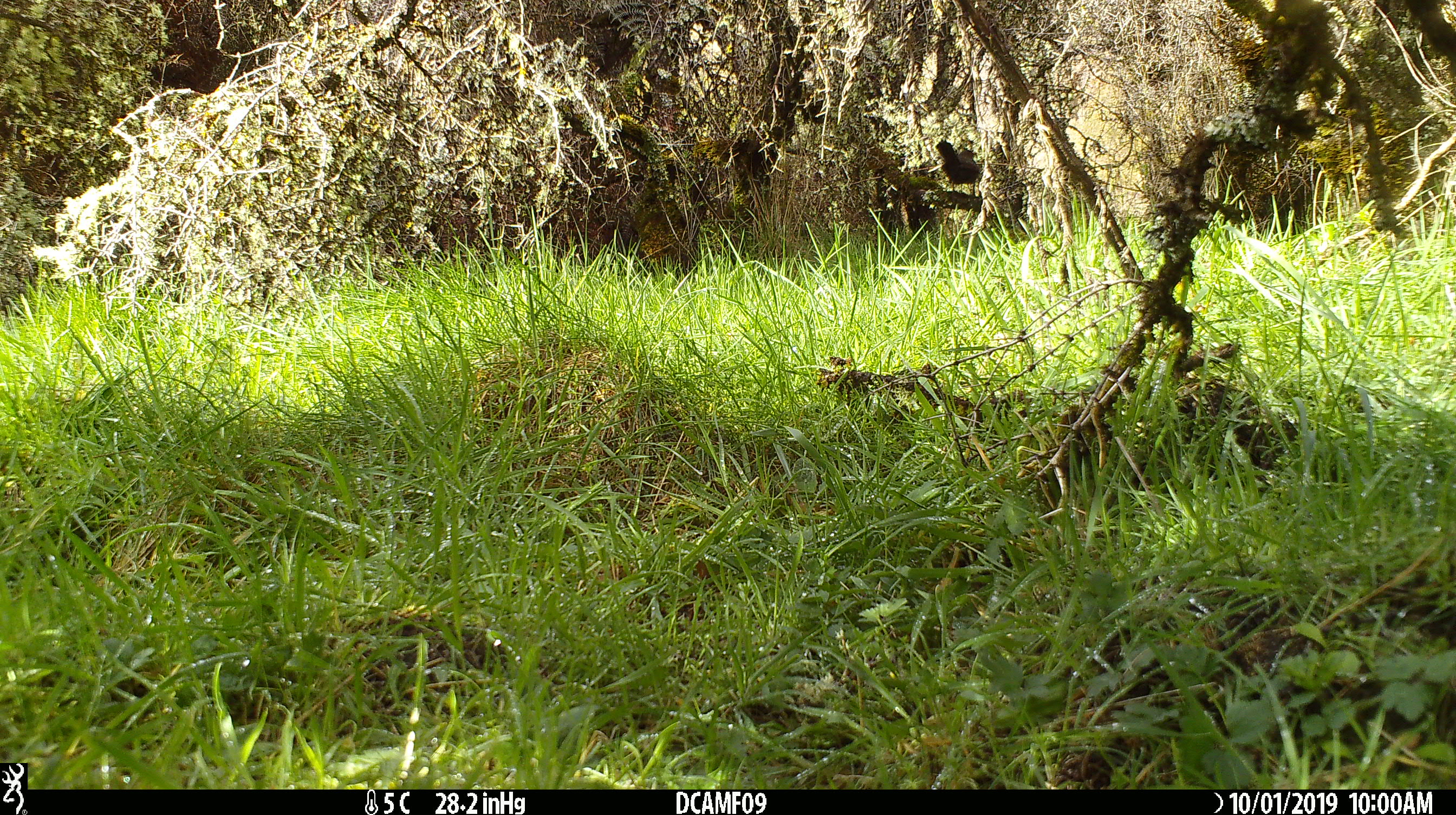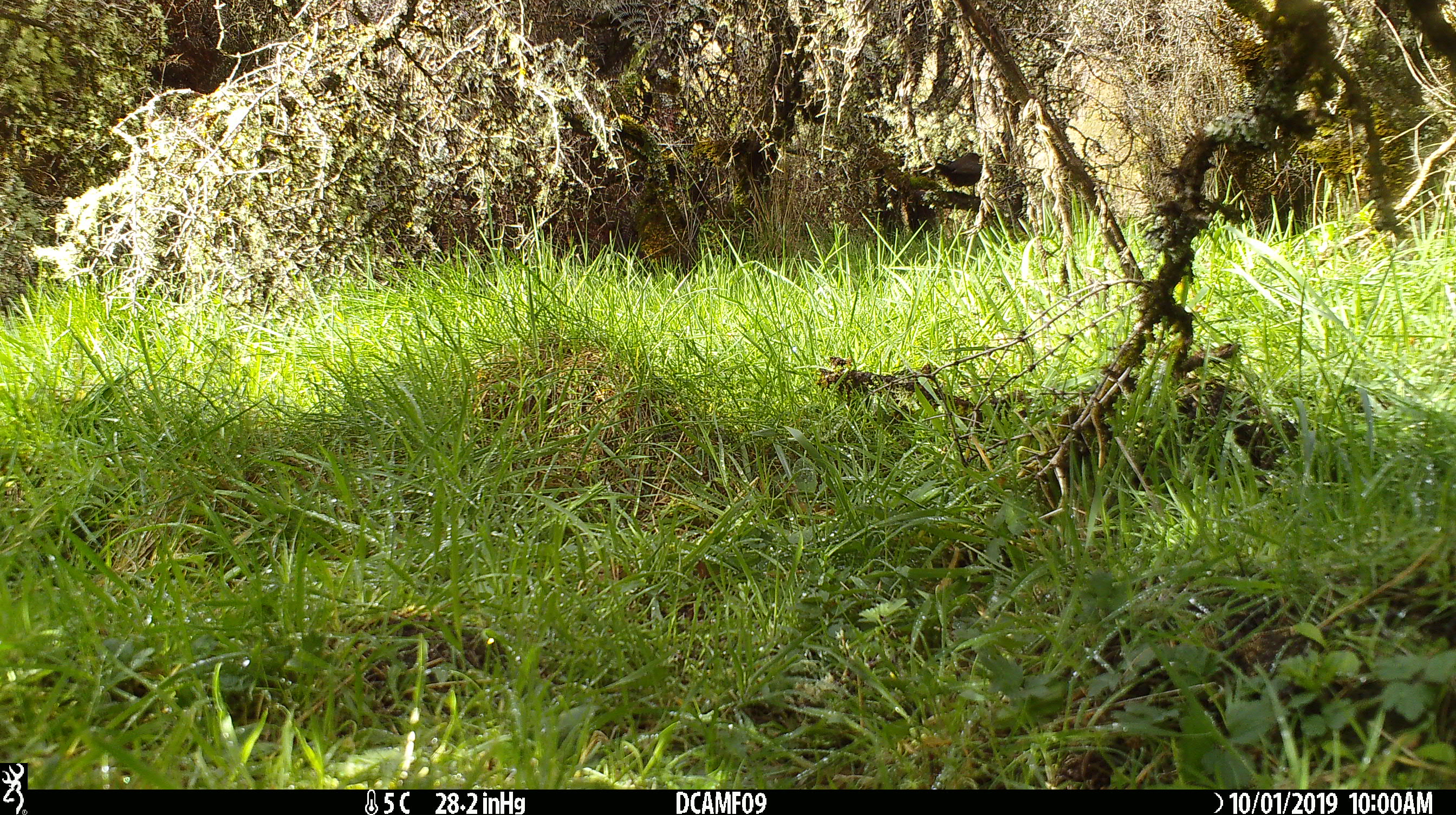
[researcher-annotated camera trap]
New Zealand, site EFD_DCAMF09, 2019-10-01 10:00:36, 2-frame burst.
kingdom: Animalia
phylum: Chordata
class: Aves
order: Passeriformes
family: Turdidae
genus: Turdus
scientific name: Turdus merula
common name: eurasian blackbird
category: blackbird